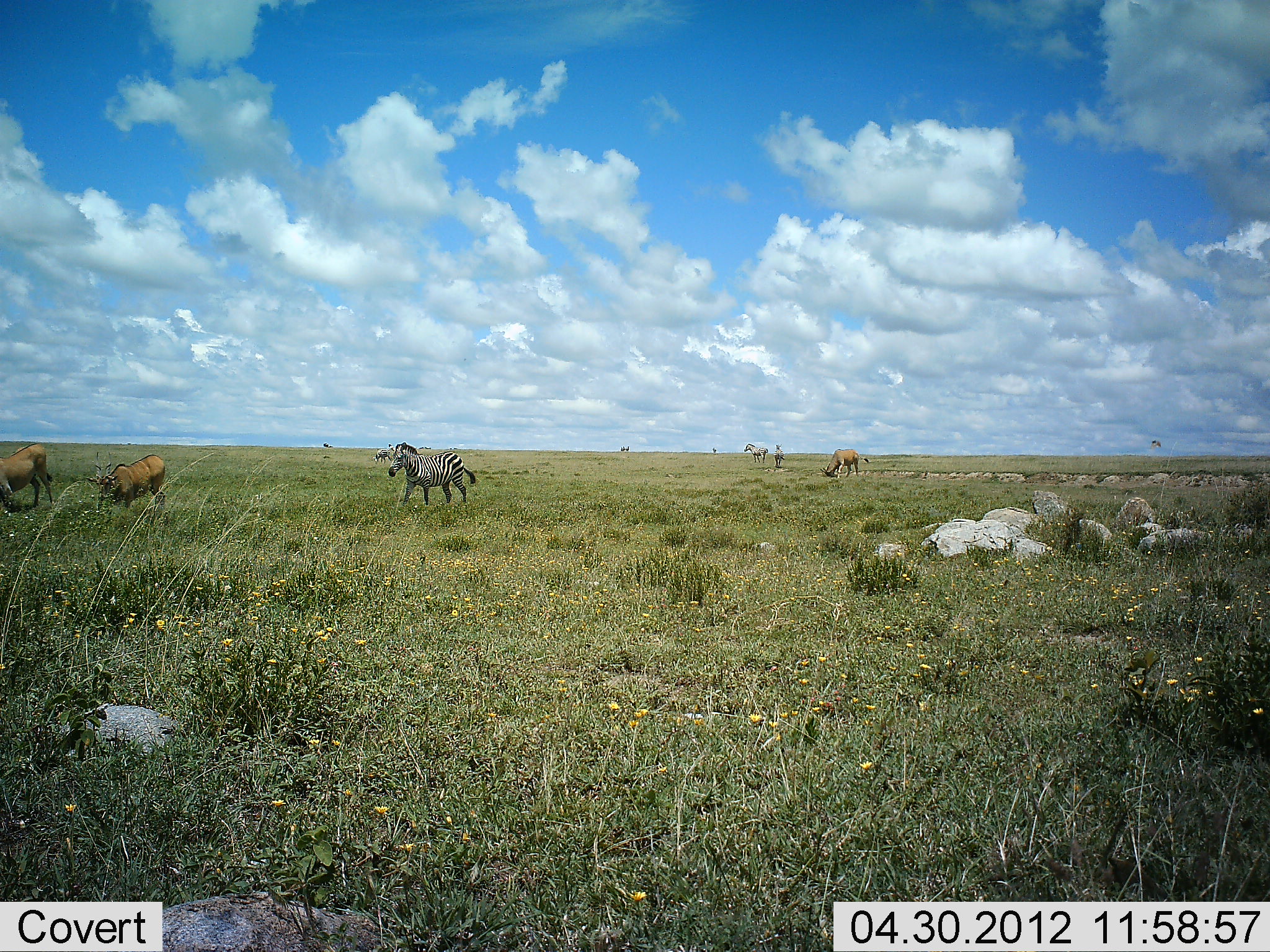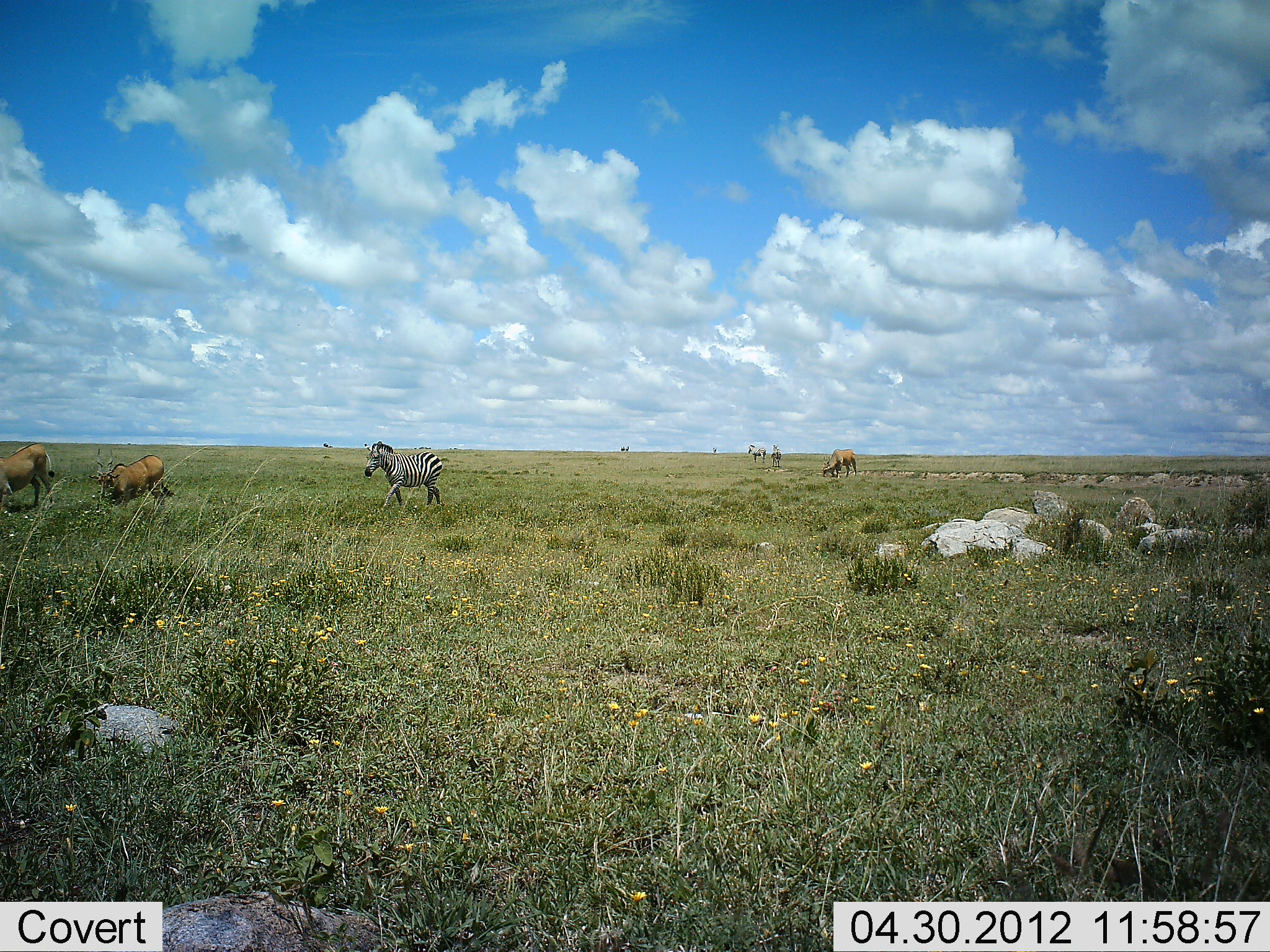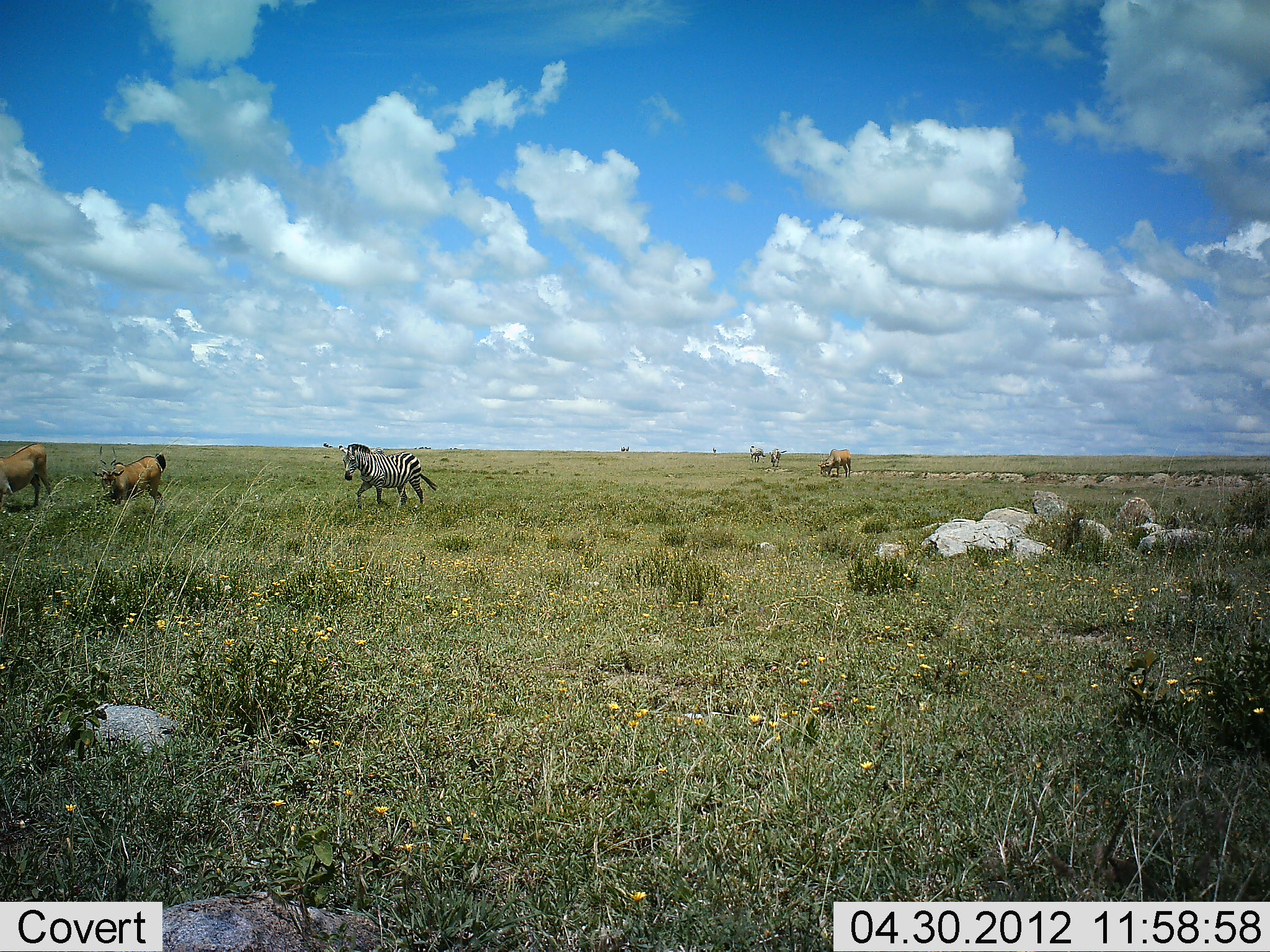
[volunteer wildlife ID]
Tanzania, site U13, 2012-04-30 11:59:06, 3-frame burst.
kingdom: Animalia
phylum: Chordata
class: Mammalia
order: Artiodactyla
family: Bovidae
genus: Alcelaphus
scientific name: Alcelaphus buselaphus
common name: hartebeest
Hartebeest (Alcelaphus buselaphus), count 3. Behavior (volunteer vote fractions): standing 57%, resting 0%, moving 0%, interacting 0%. Young present (vote fraction): 0%. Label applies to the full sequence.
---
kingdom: Animalia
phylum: Chordata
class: Mammalia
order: Perissodactyla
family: Equidae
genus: Equus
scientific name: Equus quagga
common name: plains zebra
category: zebra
Zebra (plains zebra) (Equus quagga), count 3. Behavior (volunteer vote fractions): standing 42%, resting 0%, moving 92%, interacting 0%. Young present (vote fraction): 0%. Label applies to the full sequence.